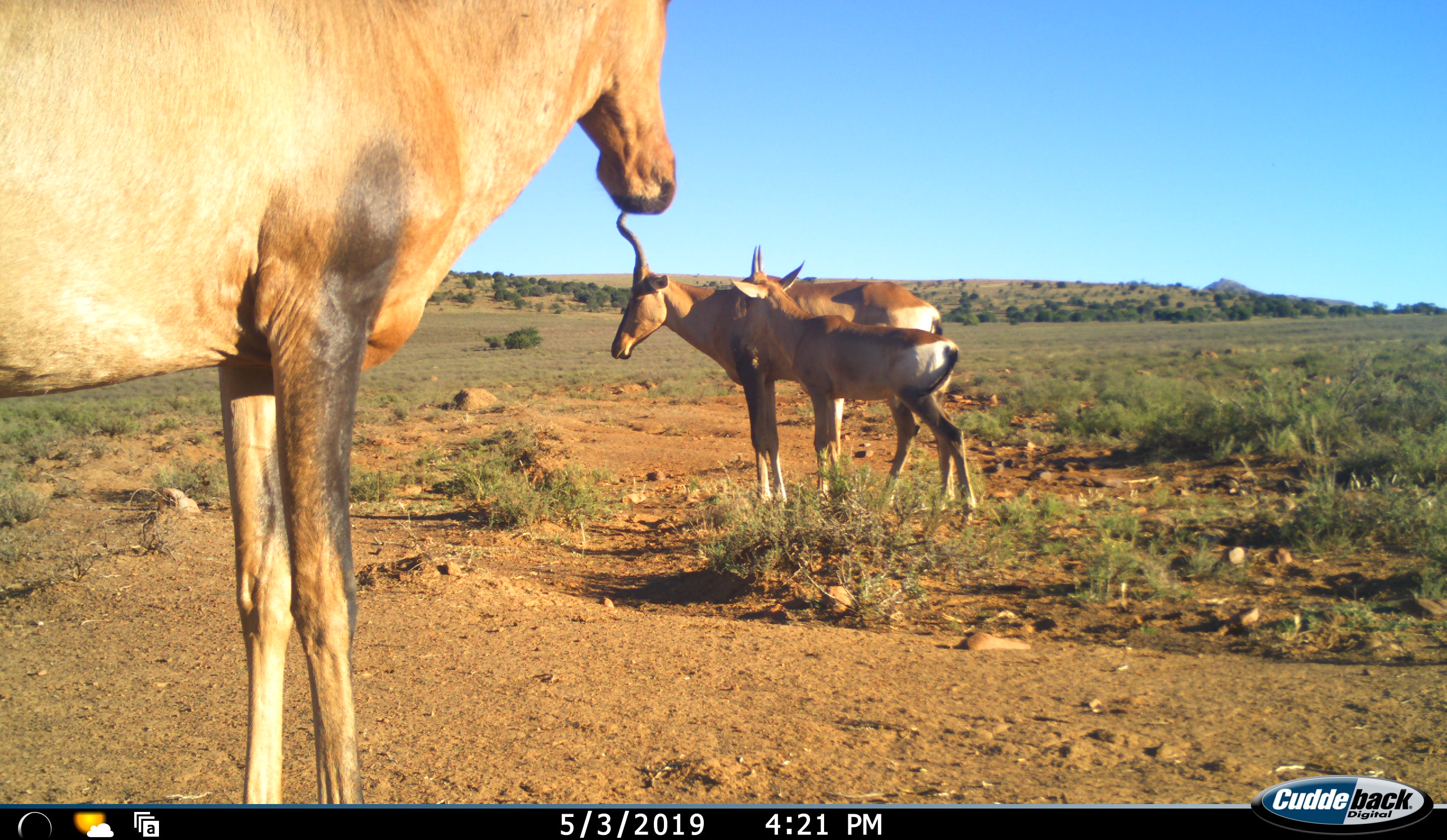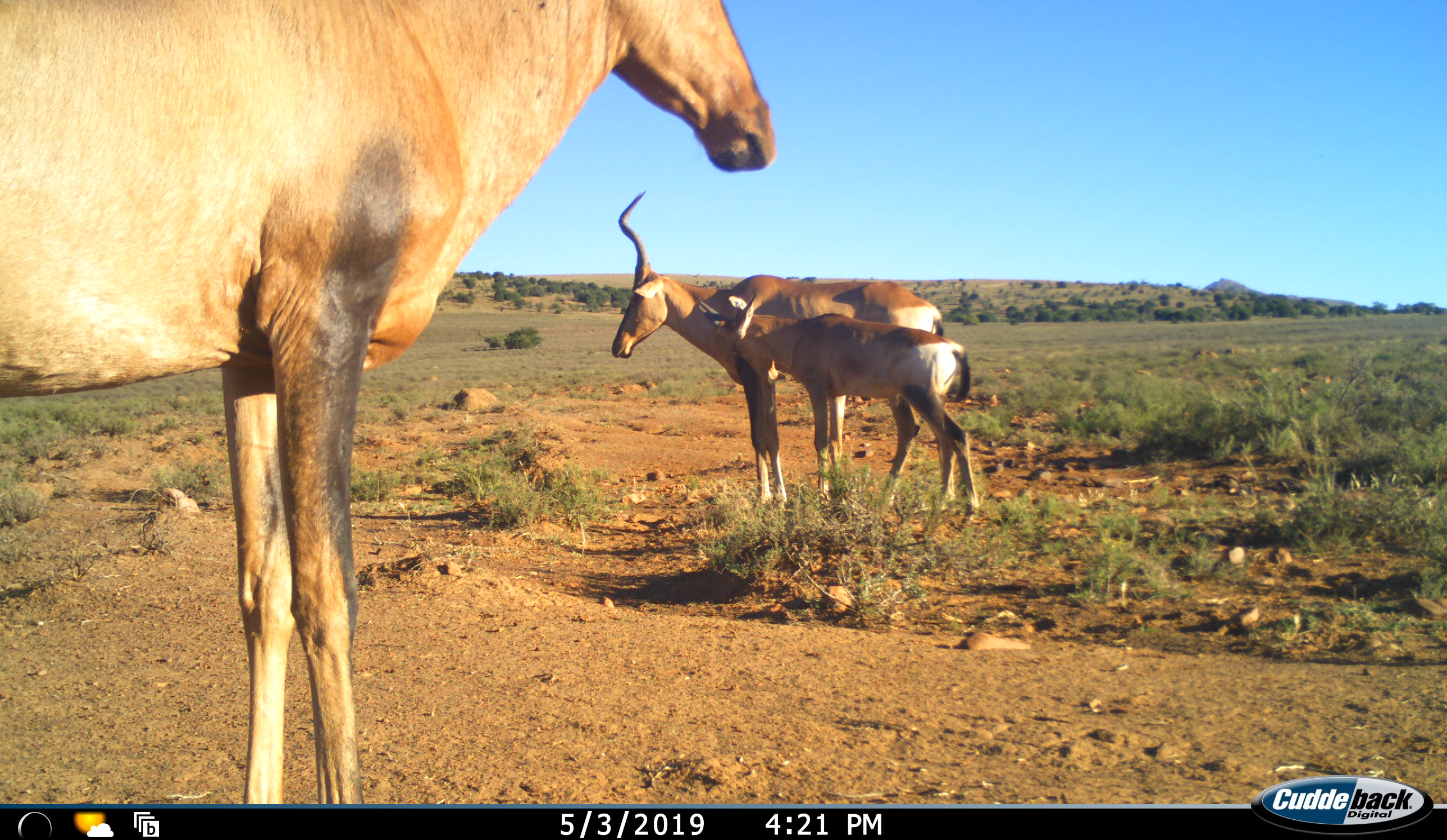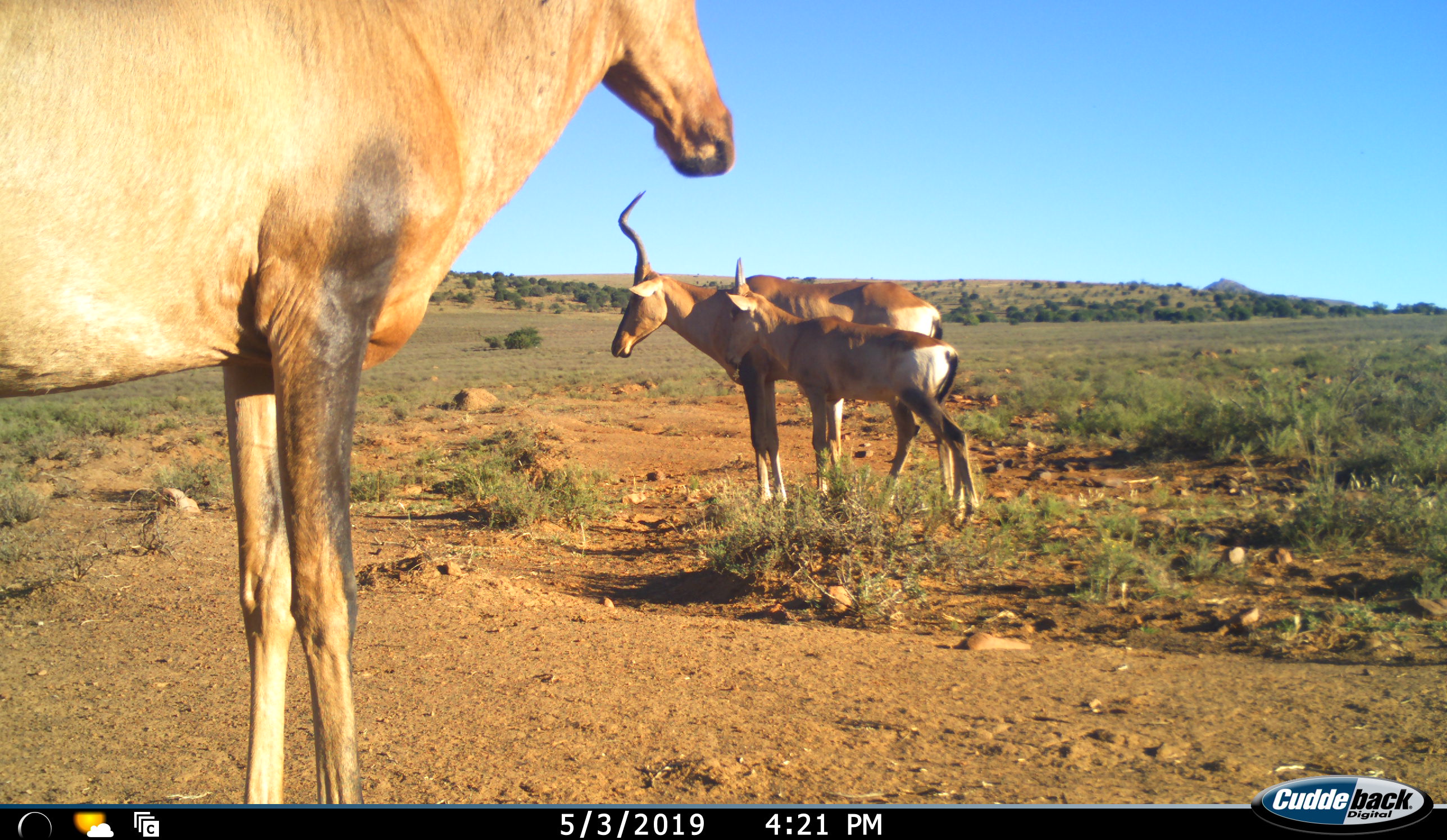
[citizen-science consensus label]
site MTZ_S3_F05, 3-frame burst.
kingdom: Animalia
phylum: Chordata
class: Mammalia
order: Artiodactyla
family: Bovidae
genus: Alcelaphus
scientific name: Alcelaphus buselaphus caama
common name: red hartebeest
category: hartebeestred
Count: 3.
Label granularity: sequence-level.